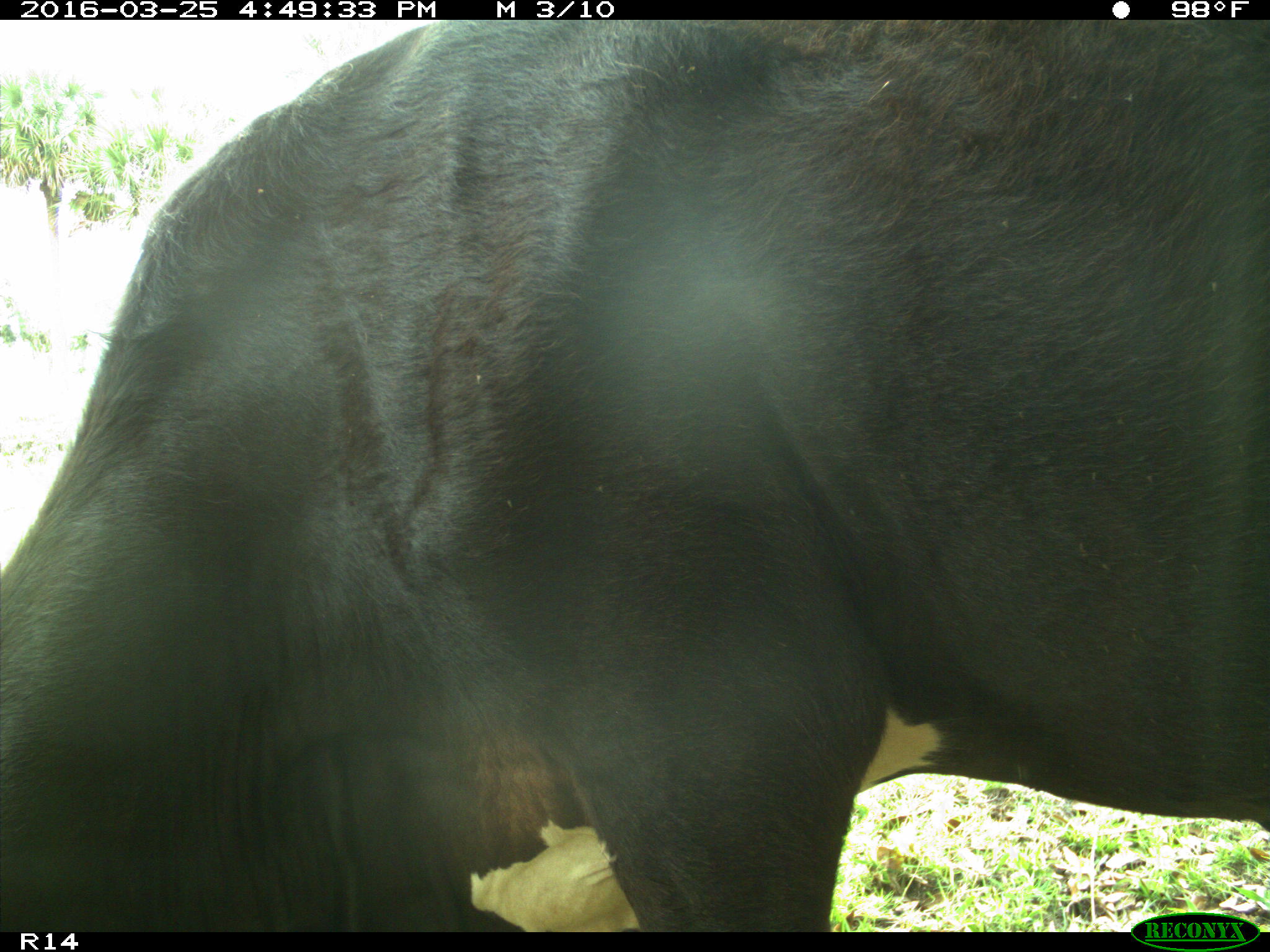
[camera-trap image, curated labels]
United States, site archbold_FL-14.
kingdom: Animalia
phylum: Chordata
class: Mammalia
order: Artiodactyla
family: Bovidae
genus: Bos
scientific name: Bos taurus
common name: domestic cow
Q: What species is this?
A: Bos taurus (domestic cow).